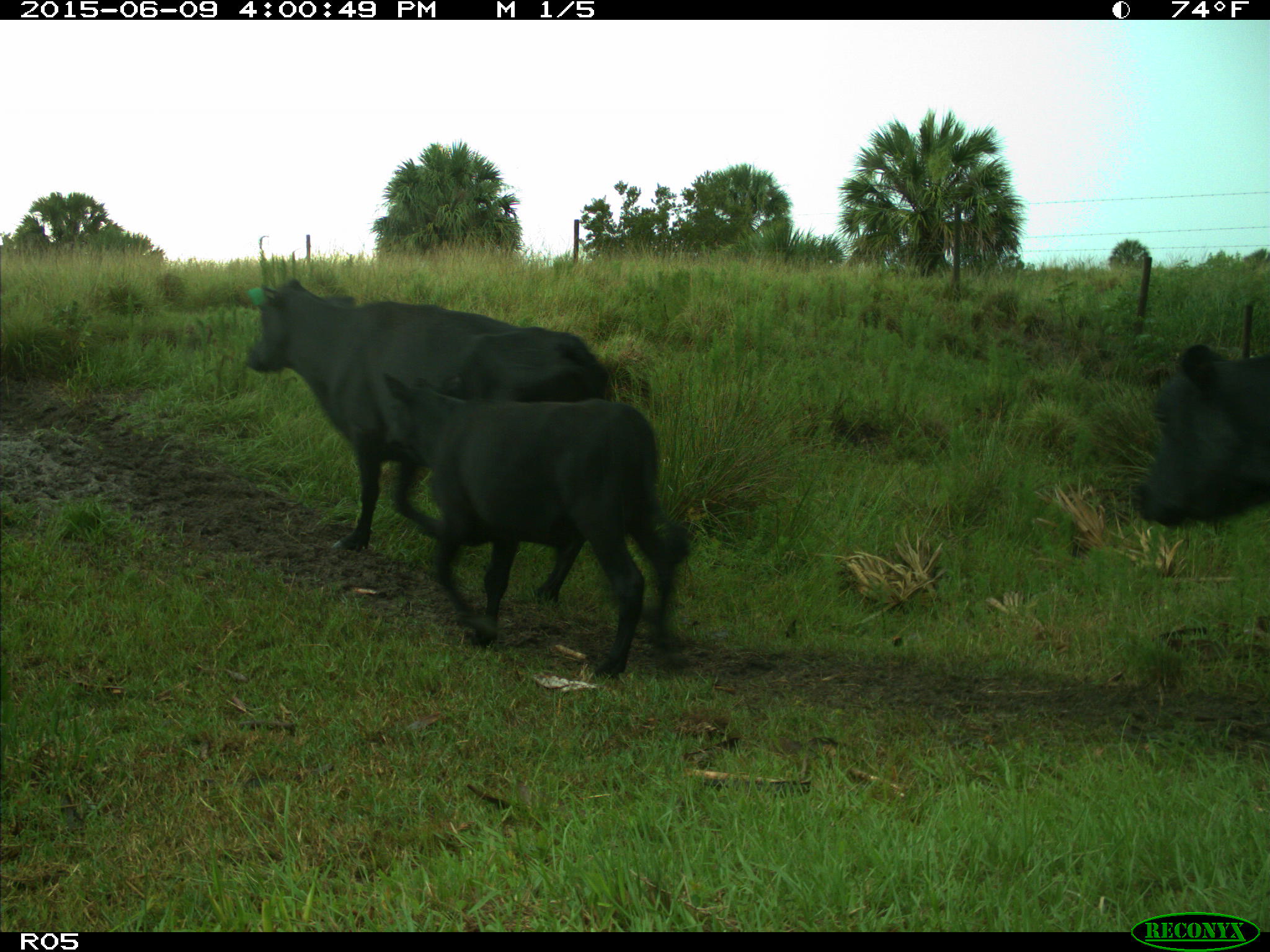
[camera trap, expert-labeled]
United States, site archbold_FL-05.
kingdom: Animalia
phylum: Chordata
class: Mammalia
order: Artiodactyla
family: Bovidae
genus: Bos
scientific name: Bos taurus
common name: domestic cow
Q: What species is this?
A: Bos taurus (domestic cow).